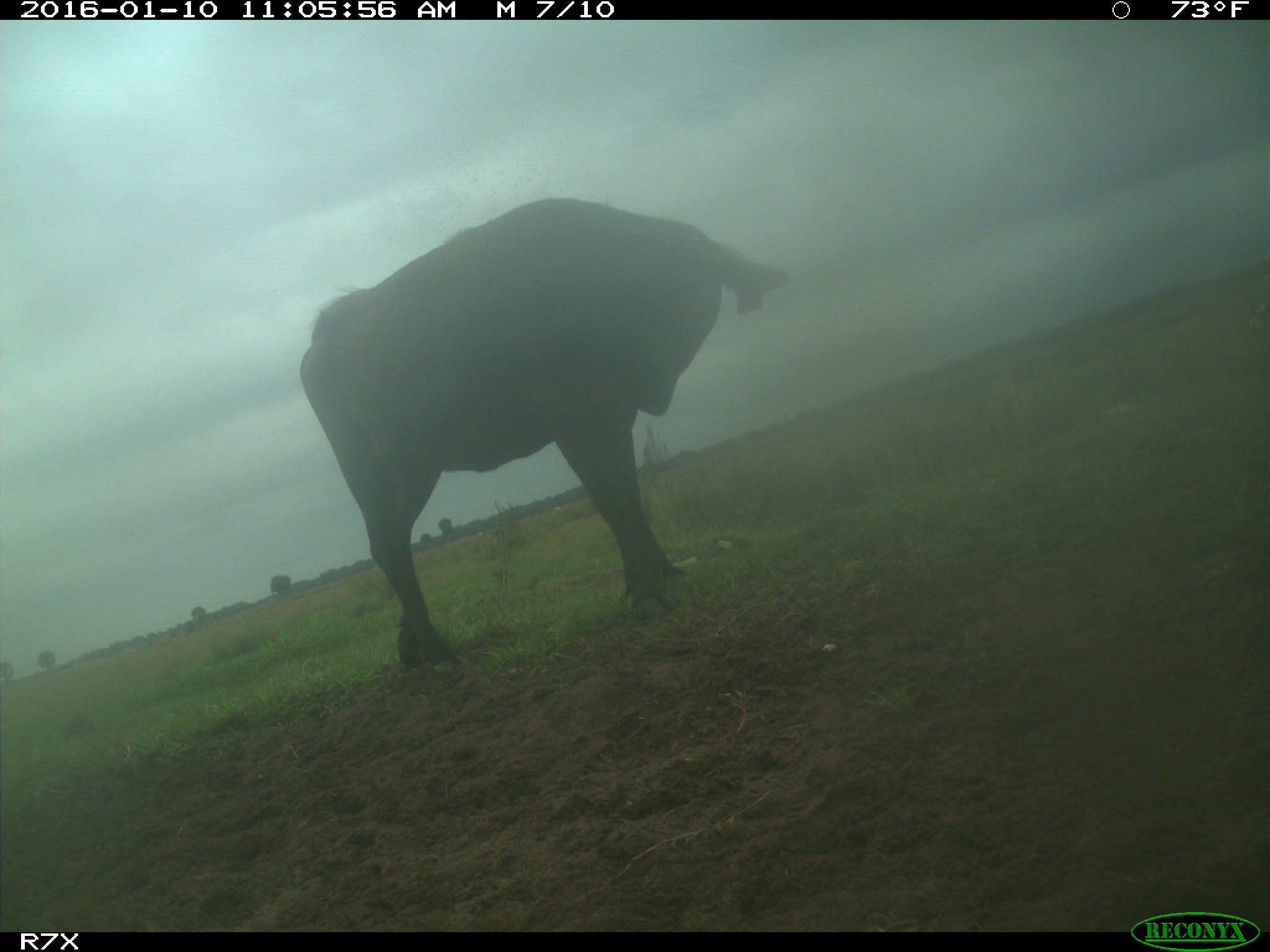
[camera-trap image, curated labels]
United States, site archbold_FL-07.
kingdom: Animalia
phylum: Chordata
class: Mammalia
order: Artiodactyla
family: Bovidae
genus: Bos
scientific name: Bos taurus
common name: domestic cow